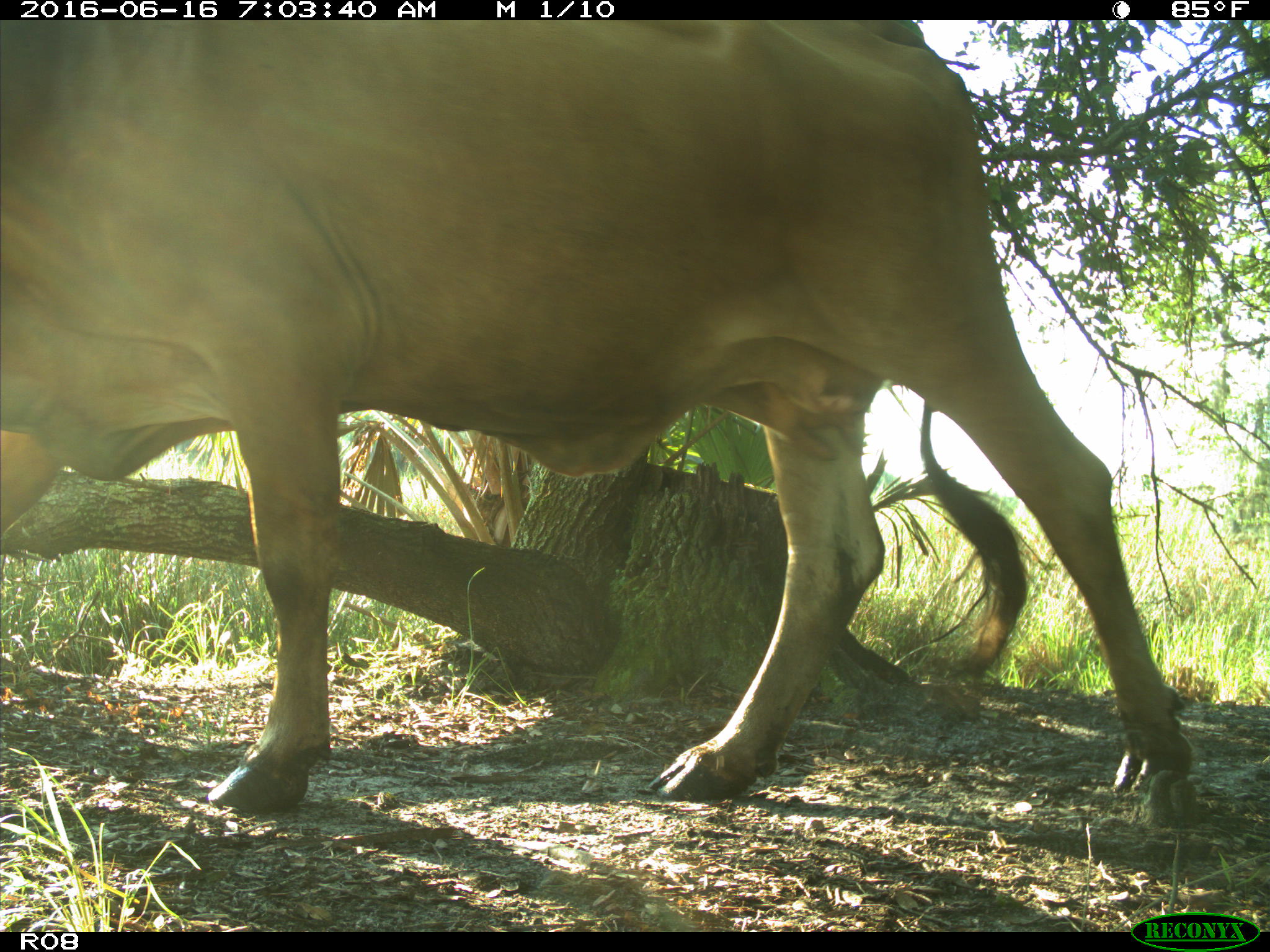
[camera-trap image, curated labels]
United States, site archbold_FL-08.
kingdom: Animalia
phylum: Chordata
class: Mammalia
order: Artiodactyla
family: Bovidae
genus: Bos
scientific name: Bos taurus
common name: domestic cow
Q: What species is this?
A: Bos taurus (domestic cow).